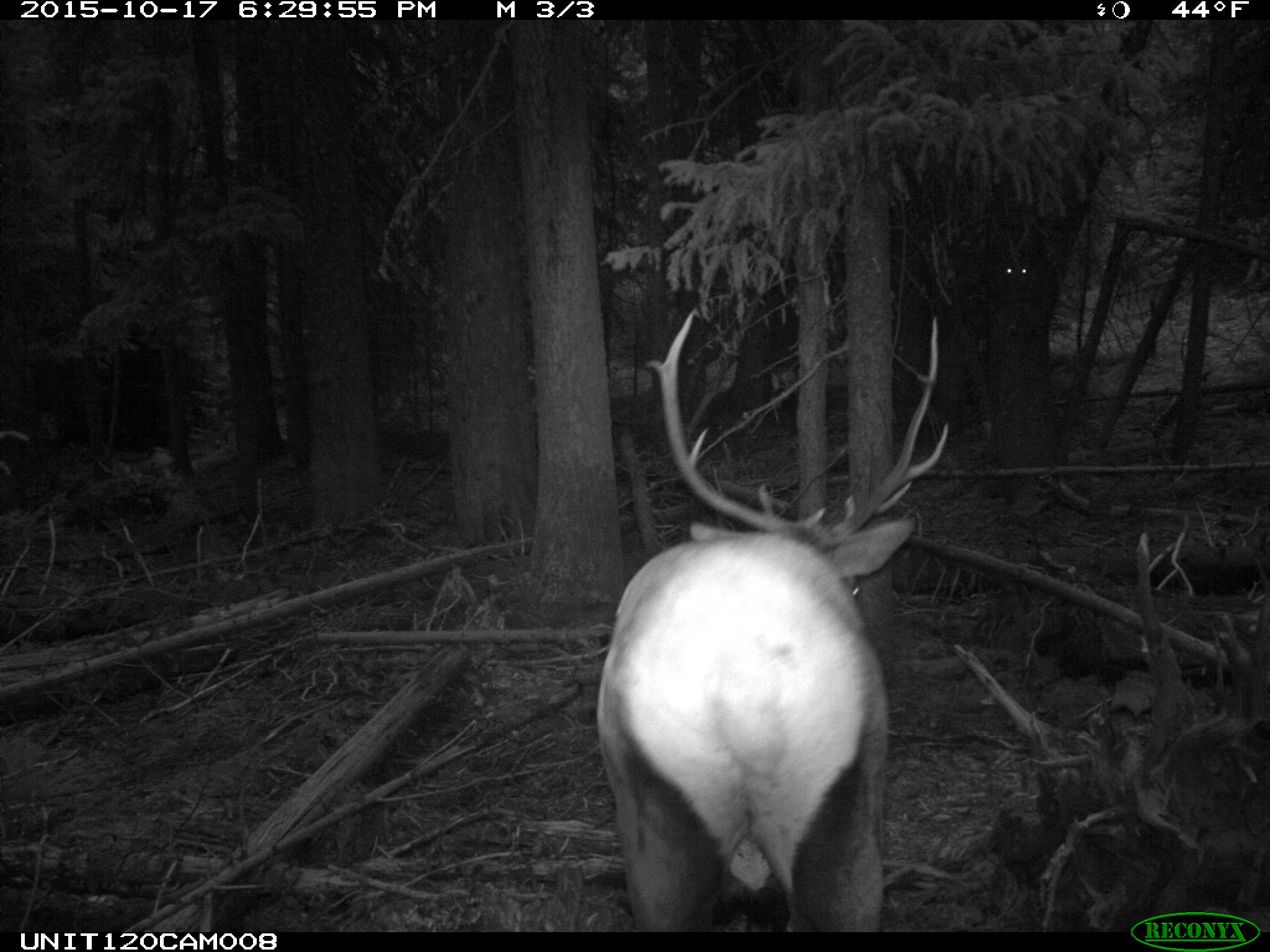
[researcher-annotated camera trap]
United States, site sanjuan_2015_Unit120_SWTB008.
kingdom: Animalia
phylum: Chordata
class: Mammalia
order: Artiodactyla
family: Cervidae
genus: Cervus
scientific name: Cervus elaphus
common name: red deer